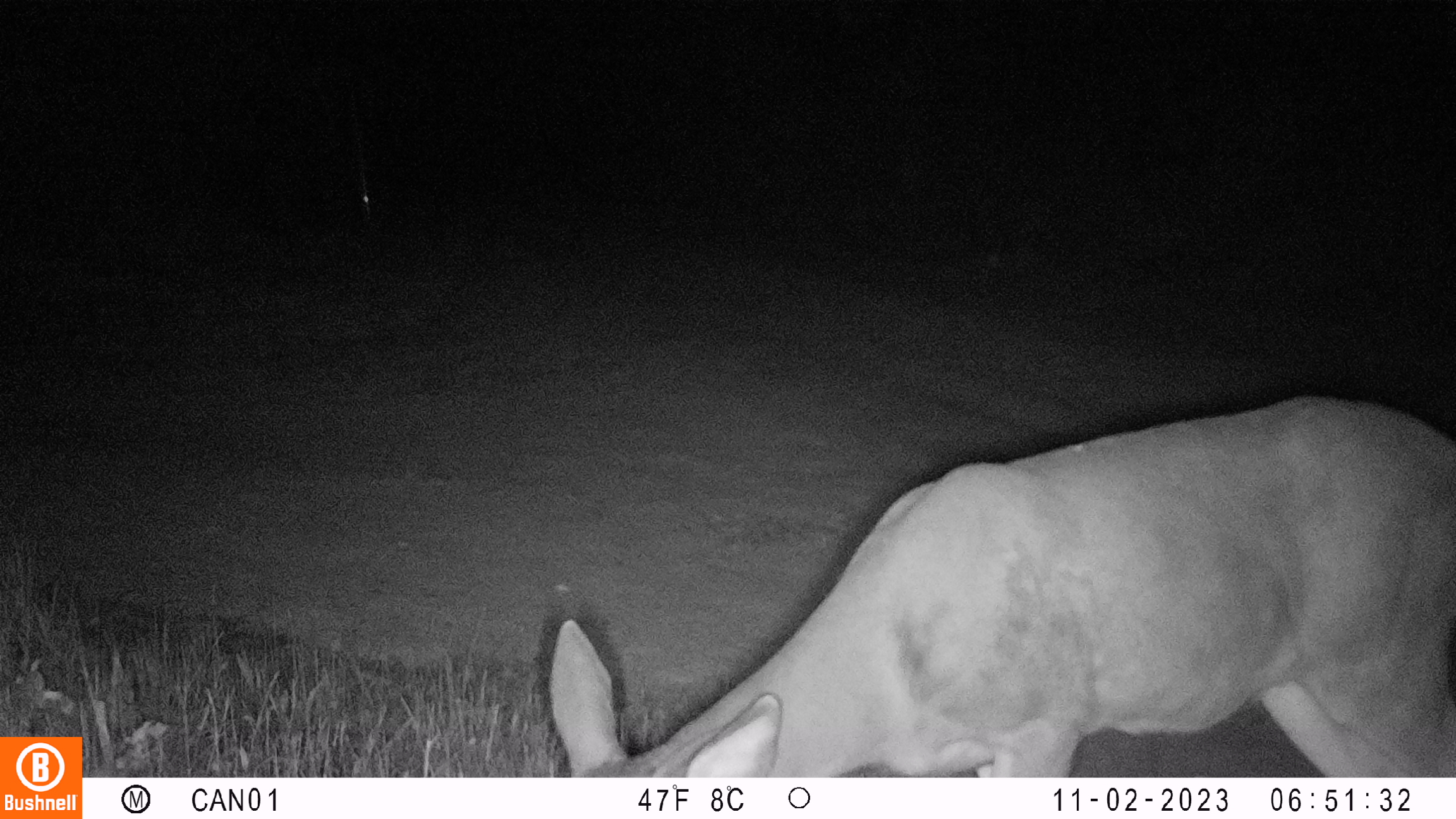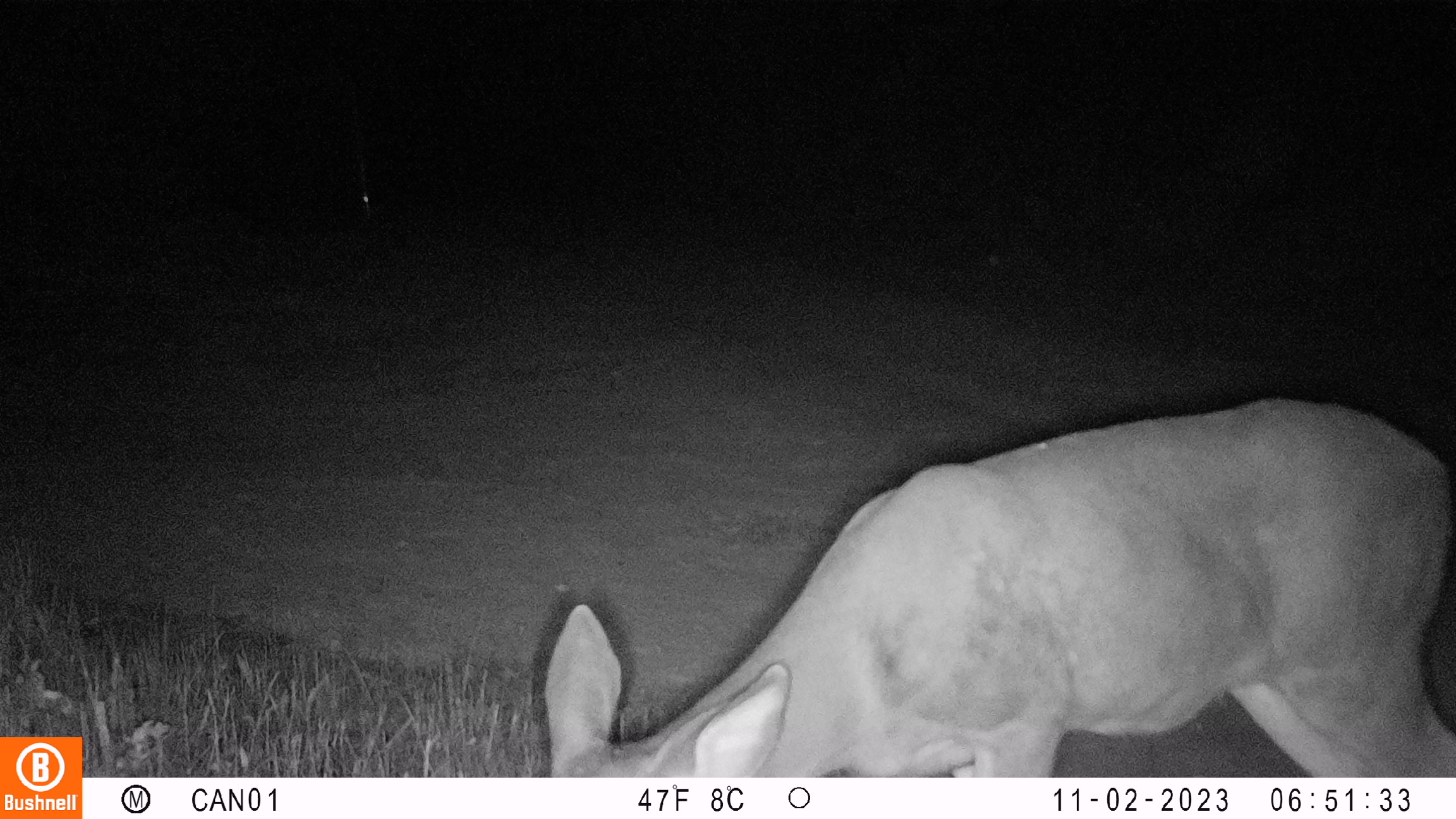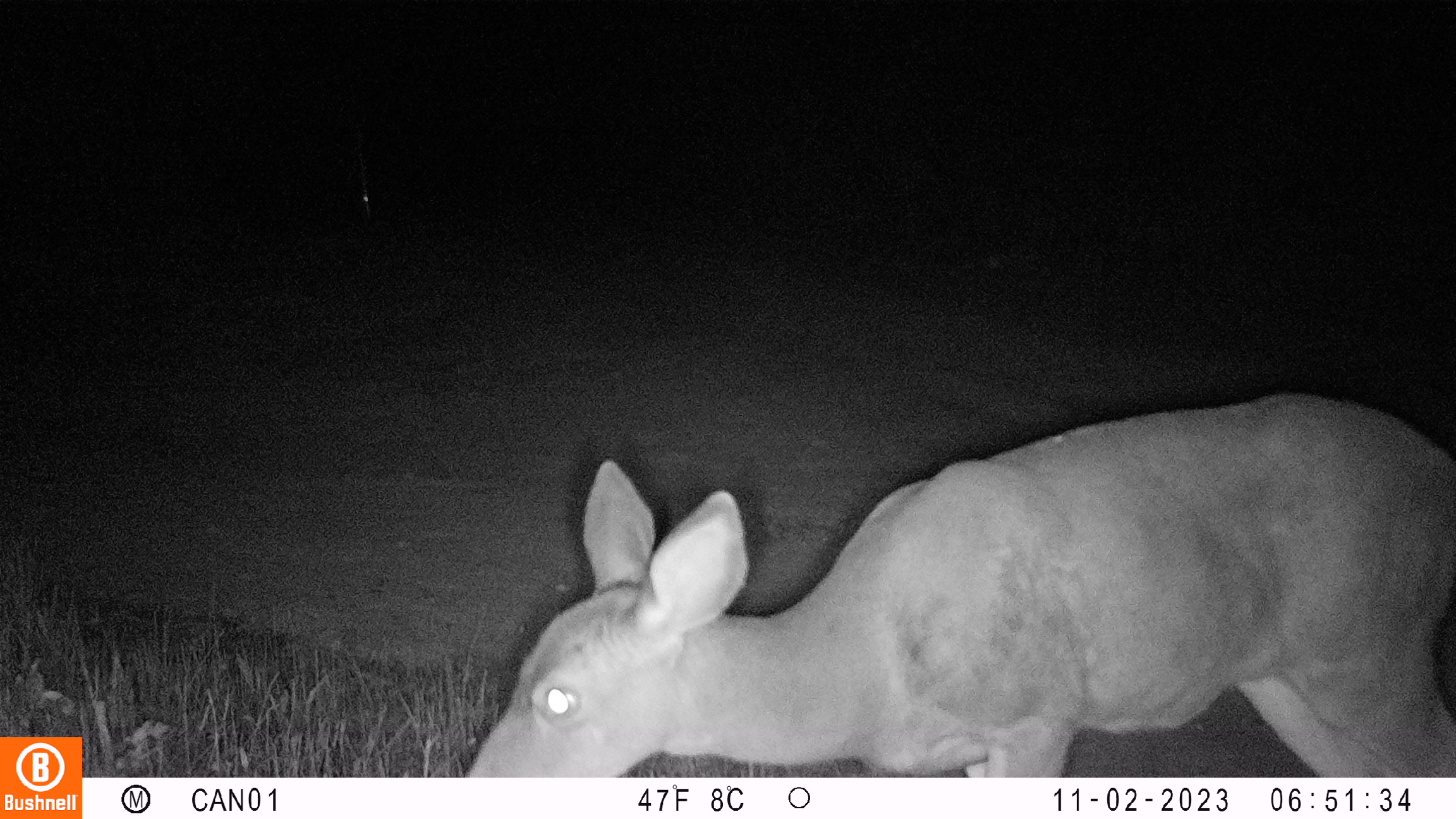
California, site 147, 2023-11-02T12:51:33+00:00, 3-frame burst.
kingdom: Animalia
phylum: Chordata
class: Mammalia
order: Artiodactyla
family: Cervidae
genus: Odocoileus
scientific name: Odocoileus hemionus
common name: mule deer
Mule deer (Odocoileus hemionus).